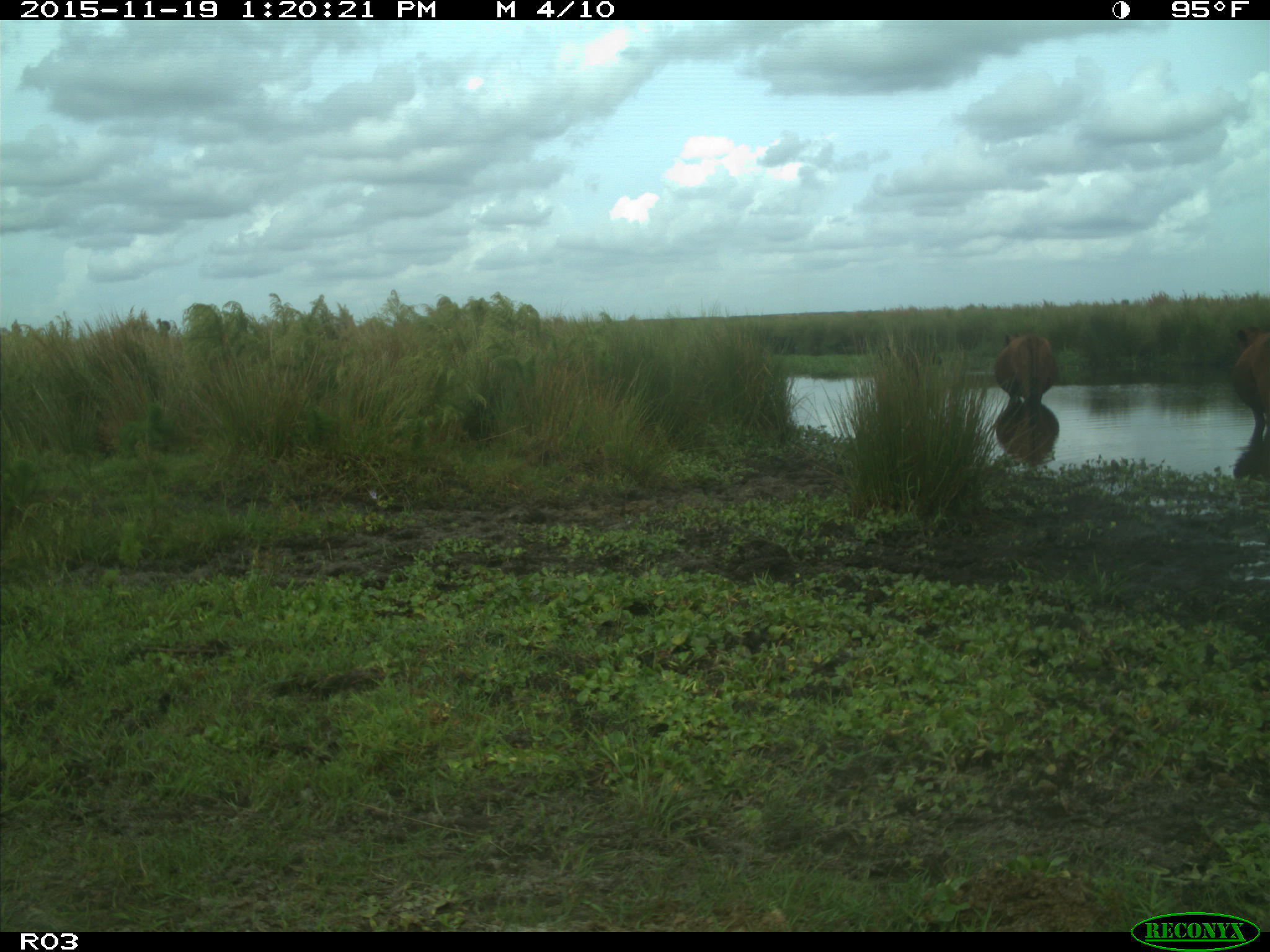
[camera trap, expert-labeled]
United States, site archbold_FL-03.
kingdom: Animalia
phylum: Chordata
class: Mammalia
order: Artiodactyla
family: Bovidae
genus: Bos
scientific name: Bos taurus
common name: domestic cow